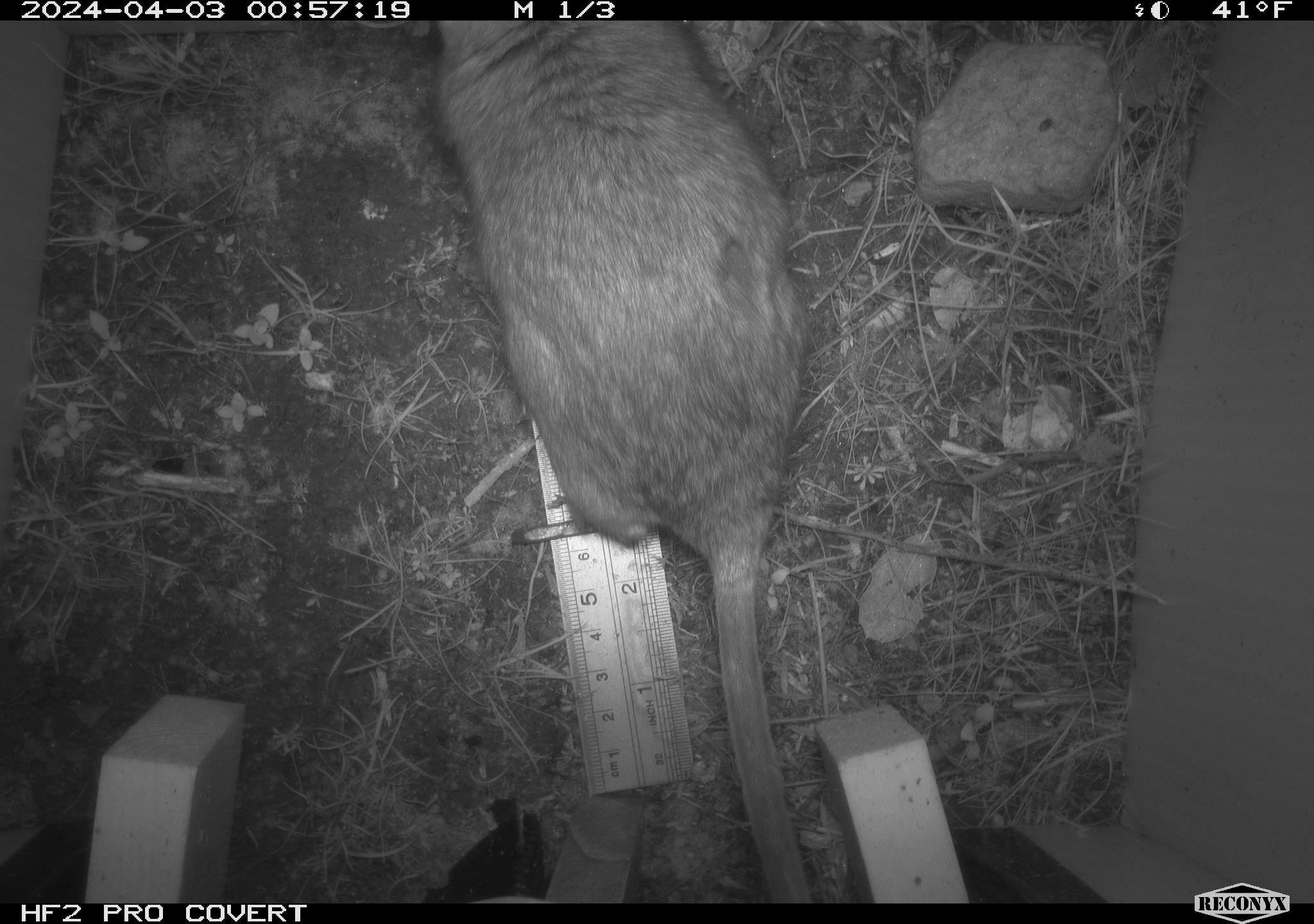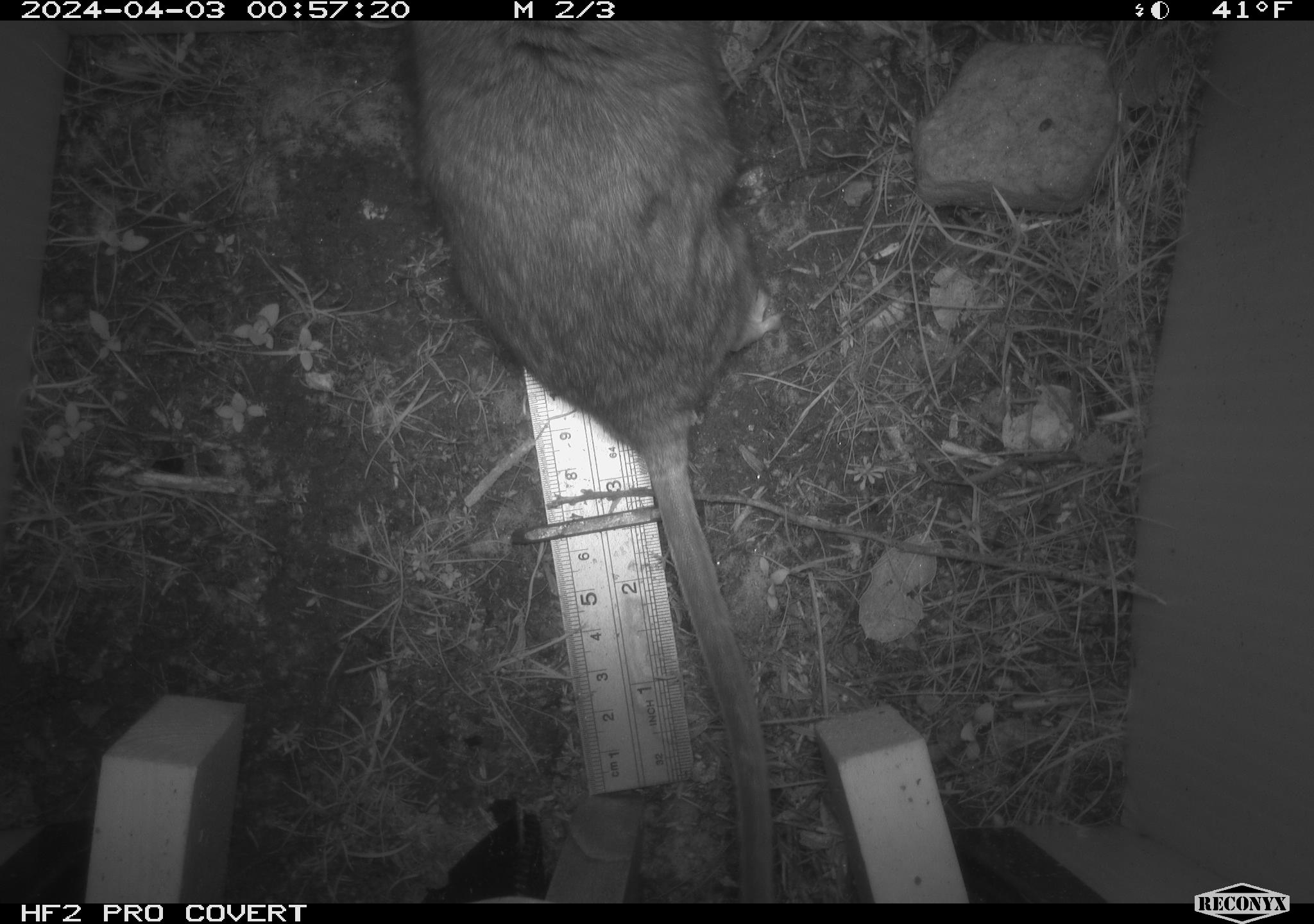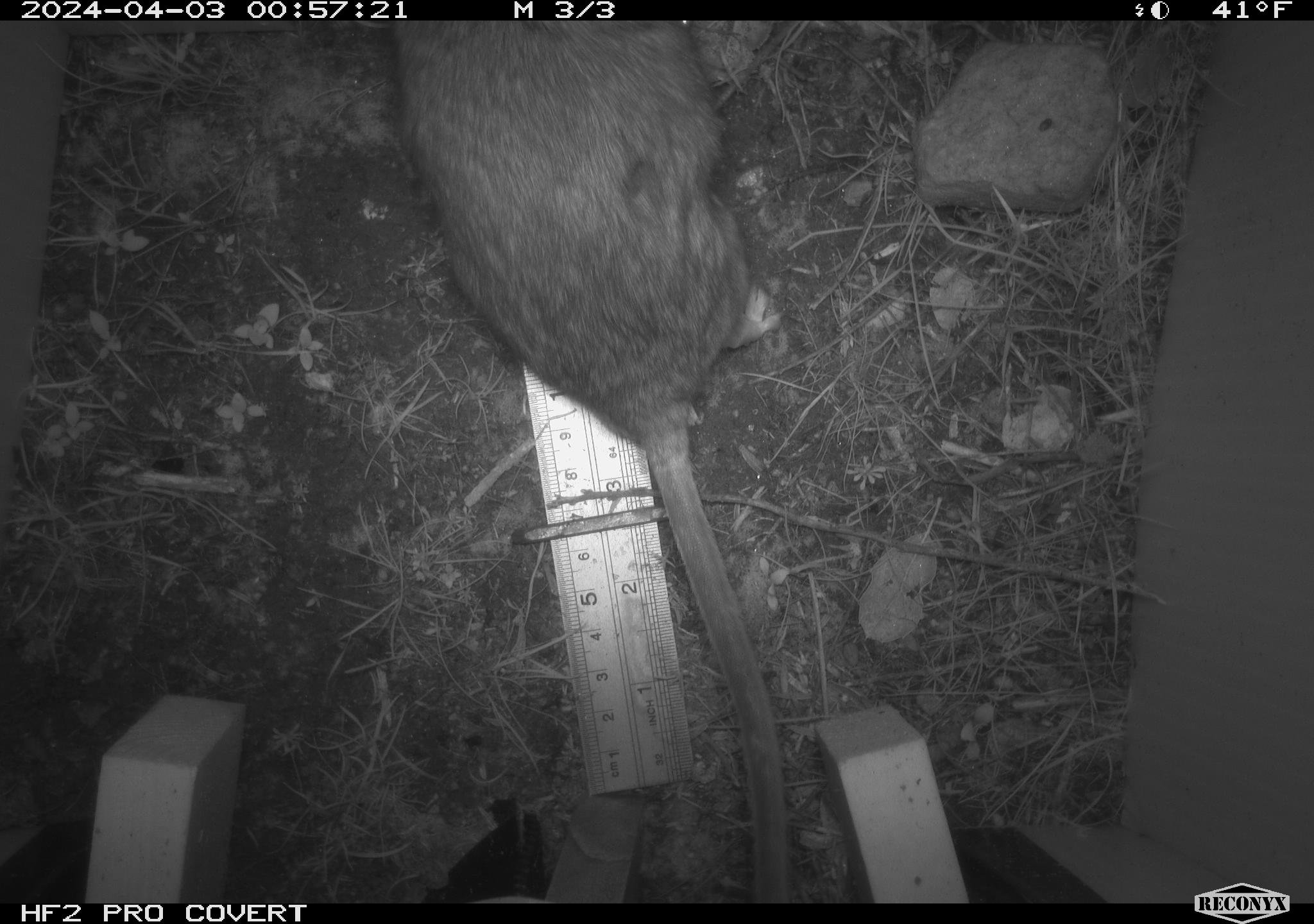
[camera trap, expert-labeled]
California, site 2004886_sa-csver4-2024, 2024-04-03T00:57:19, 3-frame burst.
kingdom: Animalia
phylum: Chordata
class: Mammalia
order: Rodentia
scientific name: Rodentia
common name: woodrat or rat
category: woodrat or rat species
Woodrat or rat species (woodrat or rat) (Rodentia).